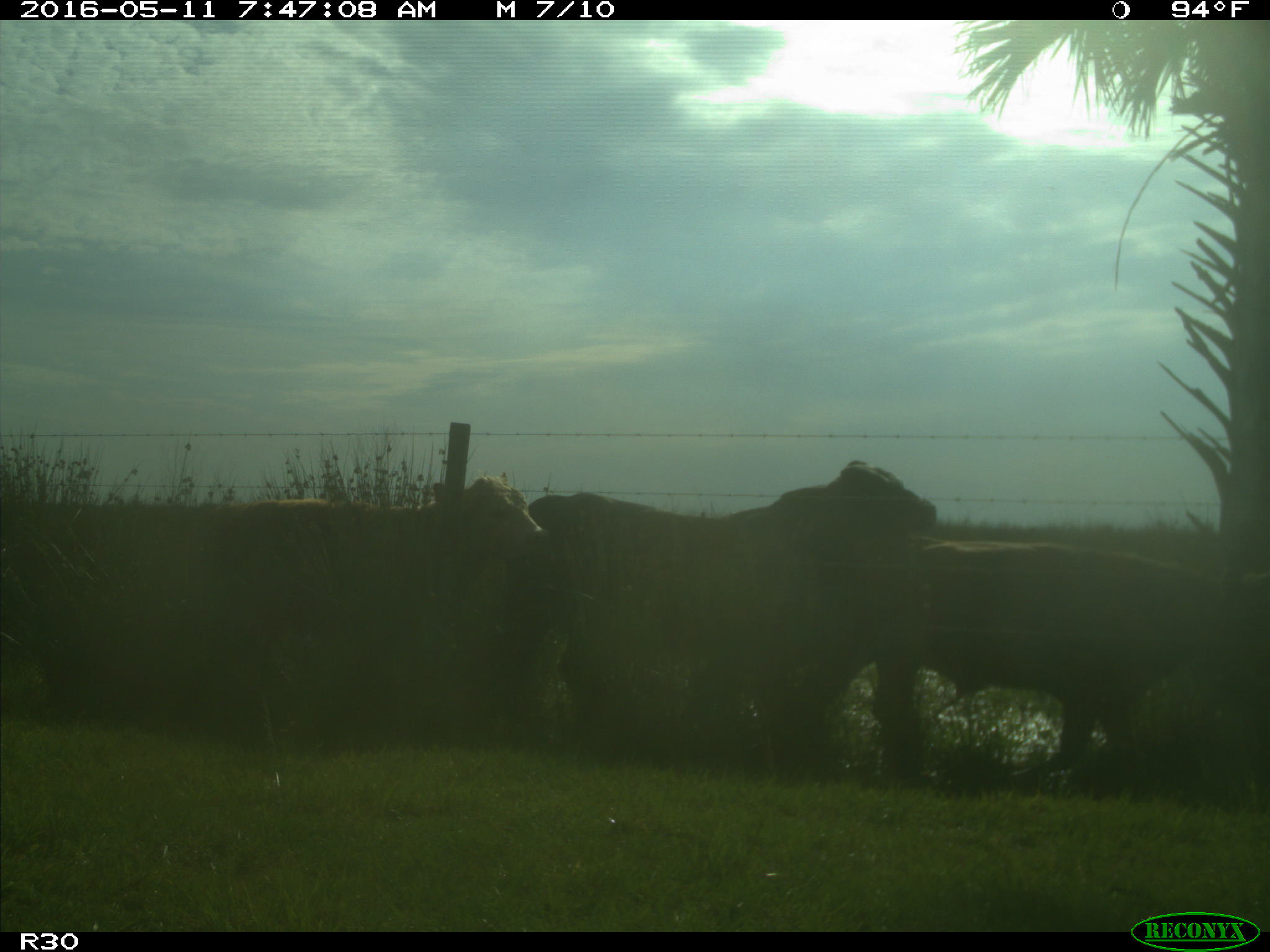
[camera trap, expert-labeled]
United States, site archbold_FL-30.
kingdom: Animalia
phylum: Chordata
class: Mammalia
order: Artiodactyla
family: Bovidae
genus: Bos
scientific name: Bos taurus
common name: domestic cow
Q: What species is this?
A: Bos taurus (domestic cow).